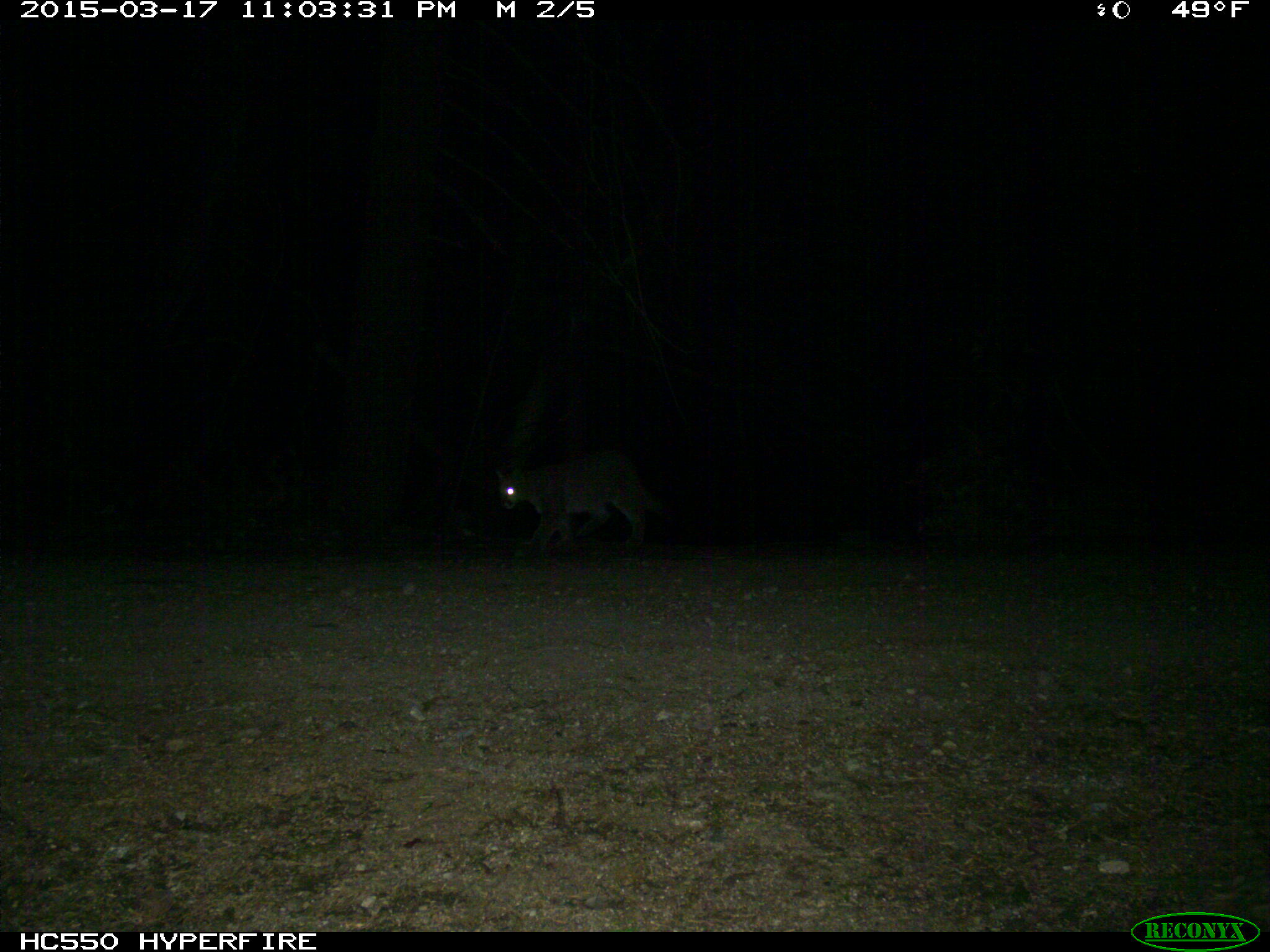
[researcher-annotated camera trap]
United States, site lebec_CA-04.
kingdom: Animalia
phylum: Chordata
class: Mammalia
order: Carnivora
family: Felidae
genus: Puma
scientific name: Puma concolor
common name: mountain lion